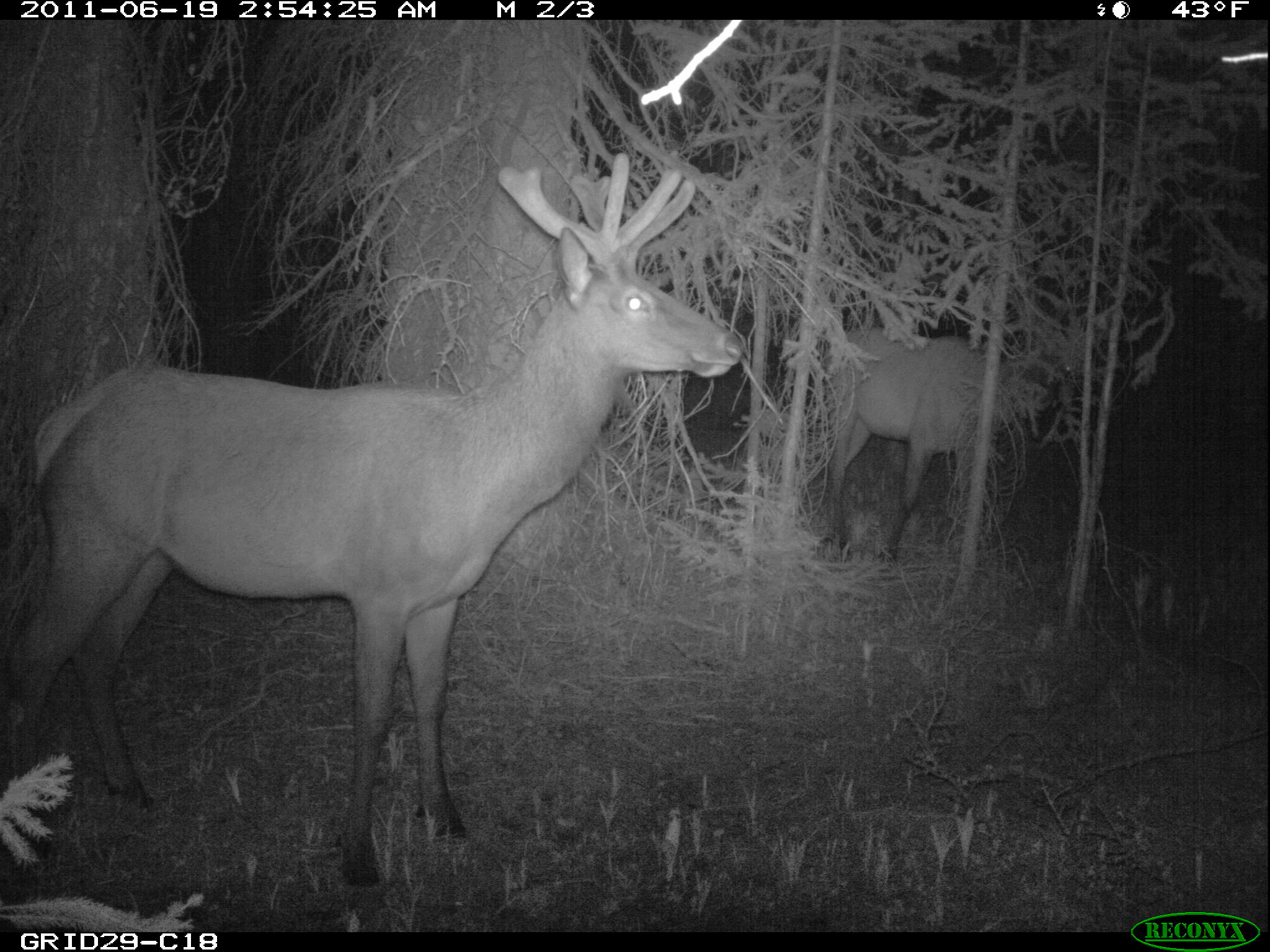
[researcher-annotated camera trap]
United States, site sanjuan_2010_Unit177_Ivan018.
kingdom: Animalia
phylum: Chordata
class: Mammalia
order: Artiodactyla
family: Cervidae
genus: Cervus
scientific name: Cervus elaphus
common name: red deer